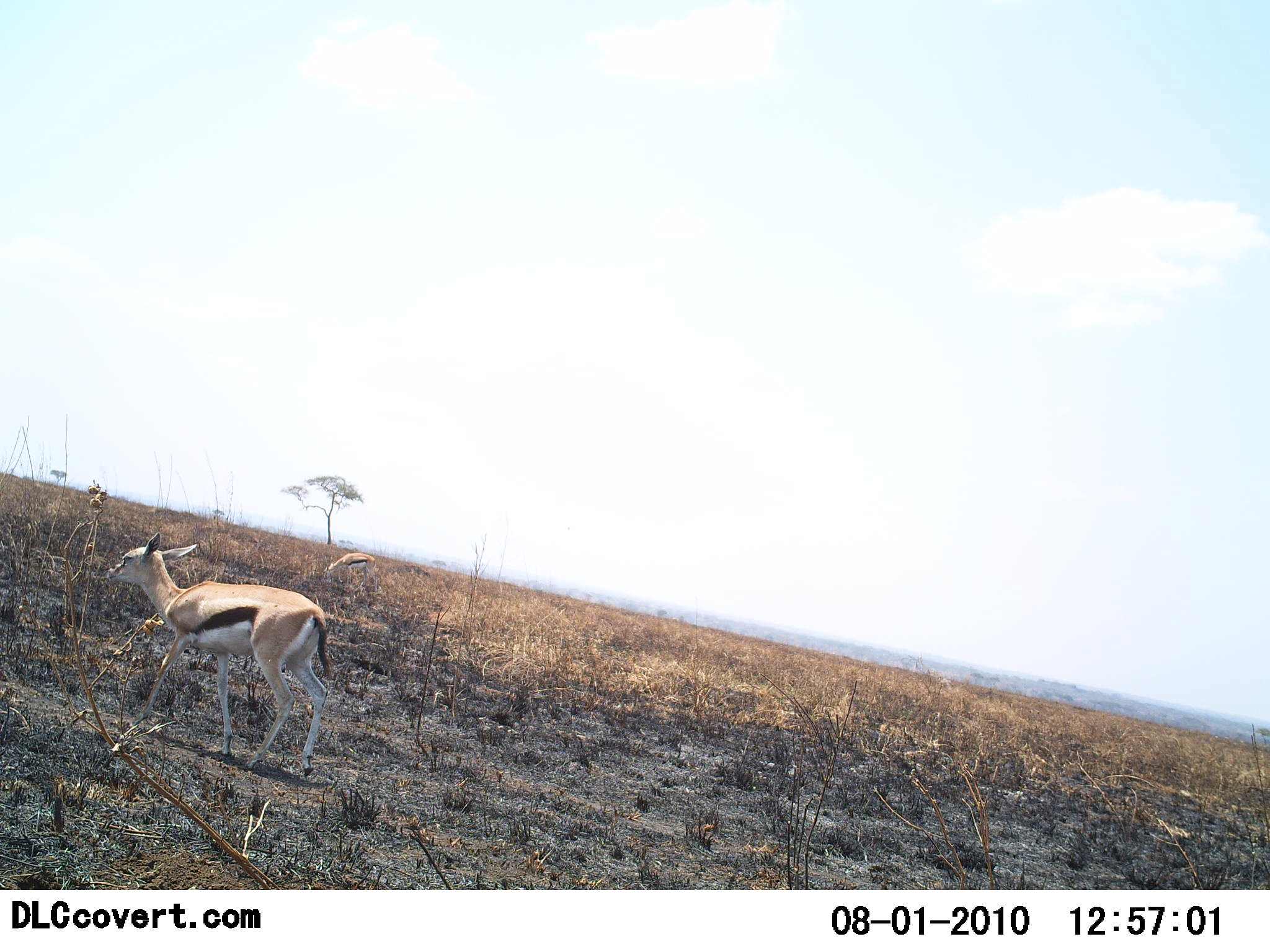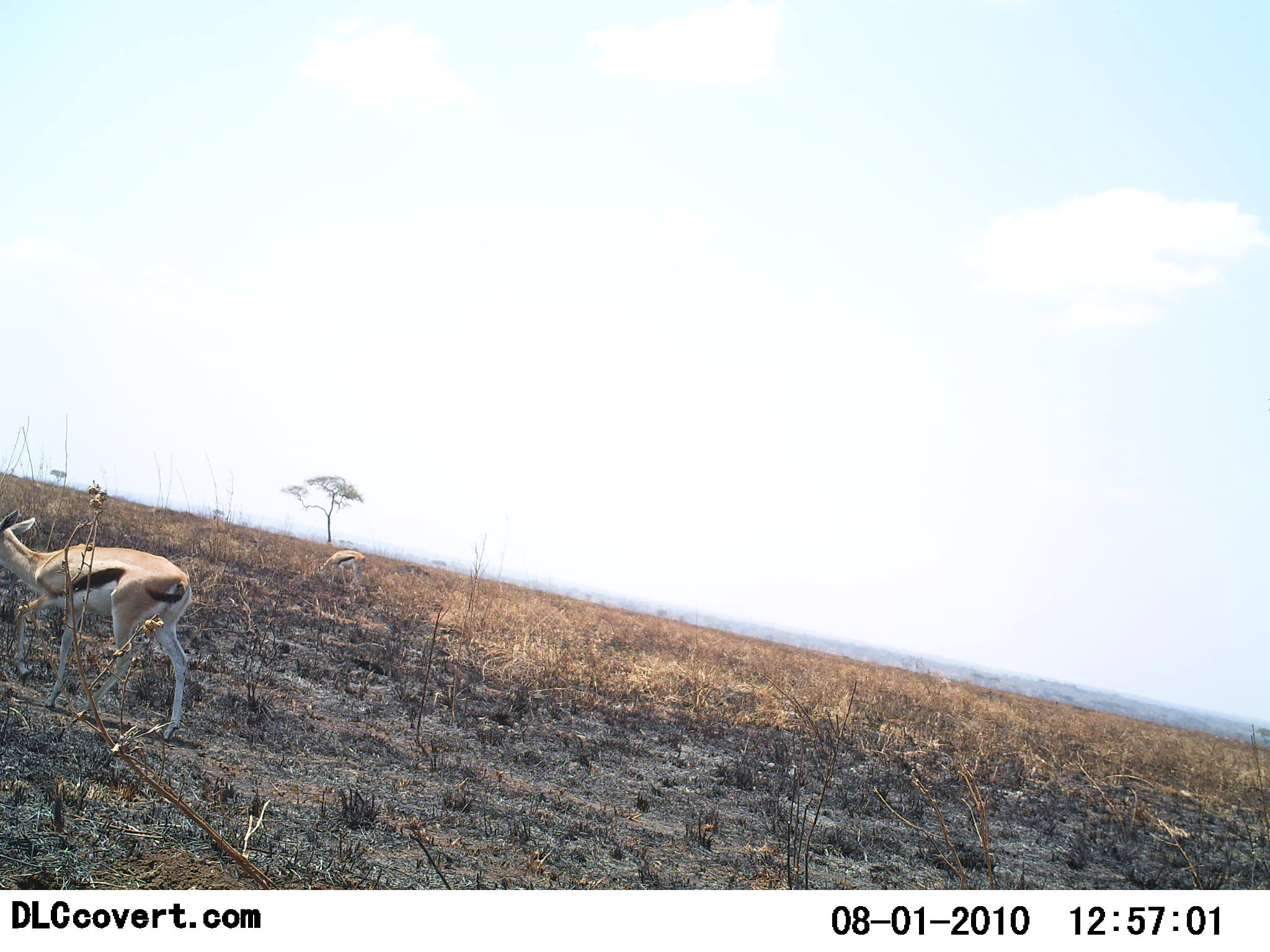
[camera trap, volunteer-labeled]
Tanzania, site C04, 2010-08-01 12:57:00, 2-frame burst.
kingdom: Animalia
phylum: Chordata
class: Mammalia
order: Artiodactyla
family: Bovidae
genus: Eudorcas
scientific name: Eudorcas thomsonii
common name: thomson's gazelle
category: gazellethomsons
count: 2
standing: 7%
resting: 0%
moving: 93%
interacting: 0%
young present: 14%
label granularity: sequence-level